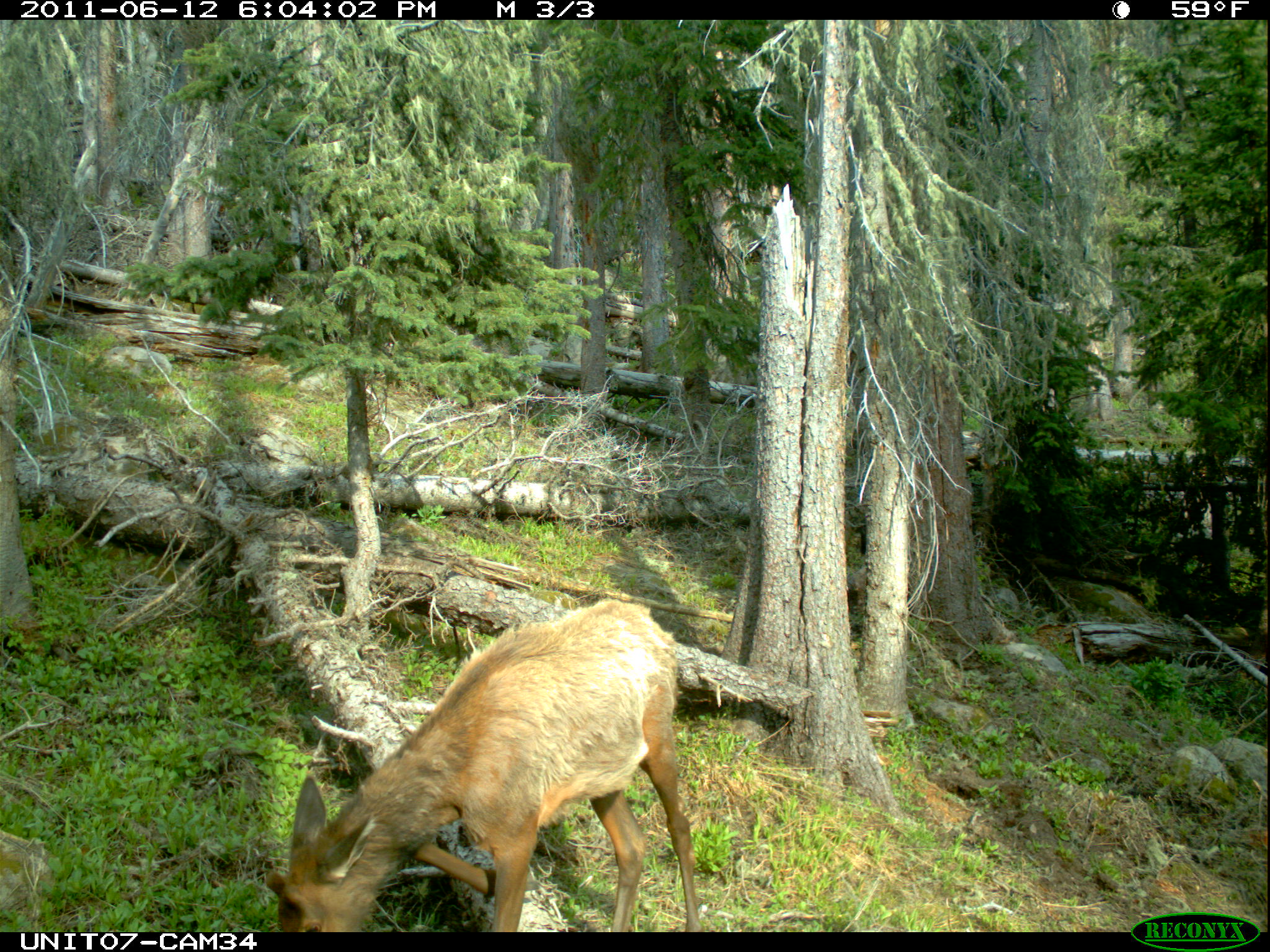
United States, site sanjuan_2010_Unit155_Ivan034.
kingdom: Animalia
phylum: Chordata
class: Mammalia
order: Artiodactyla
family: Cervidae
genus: Cervus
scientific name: Cervus elaphus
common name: red deer